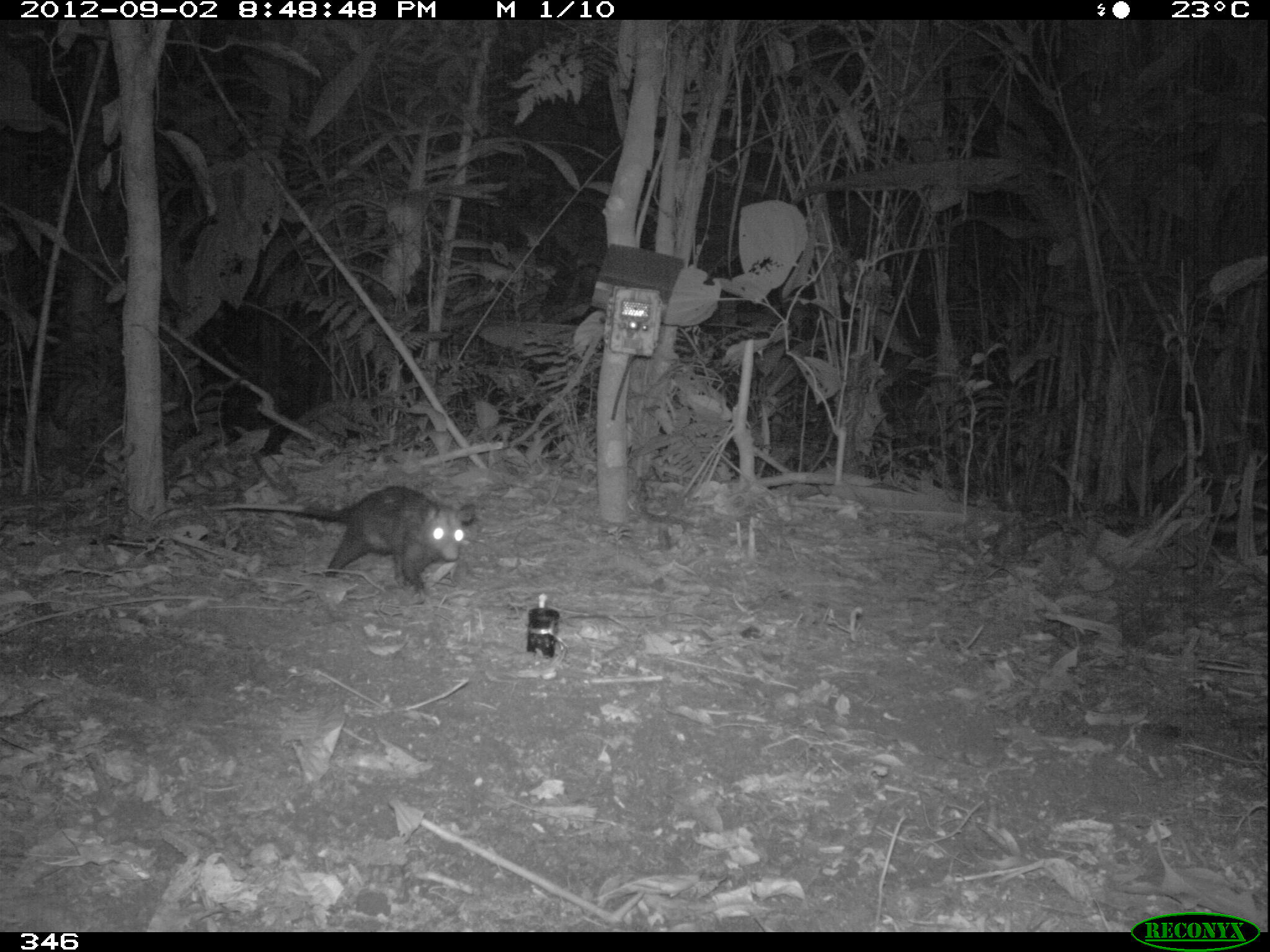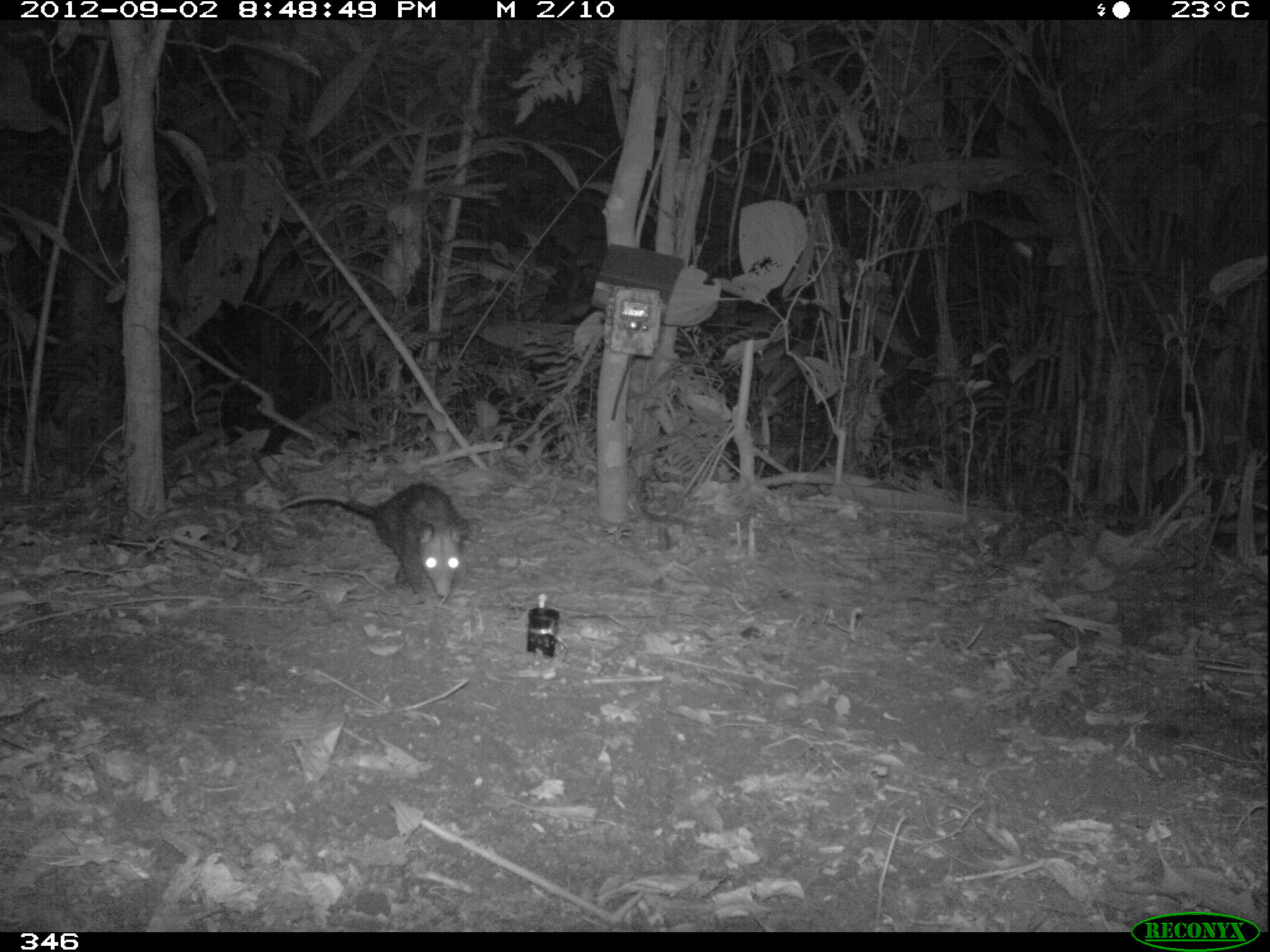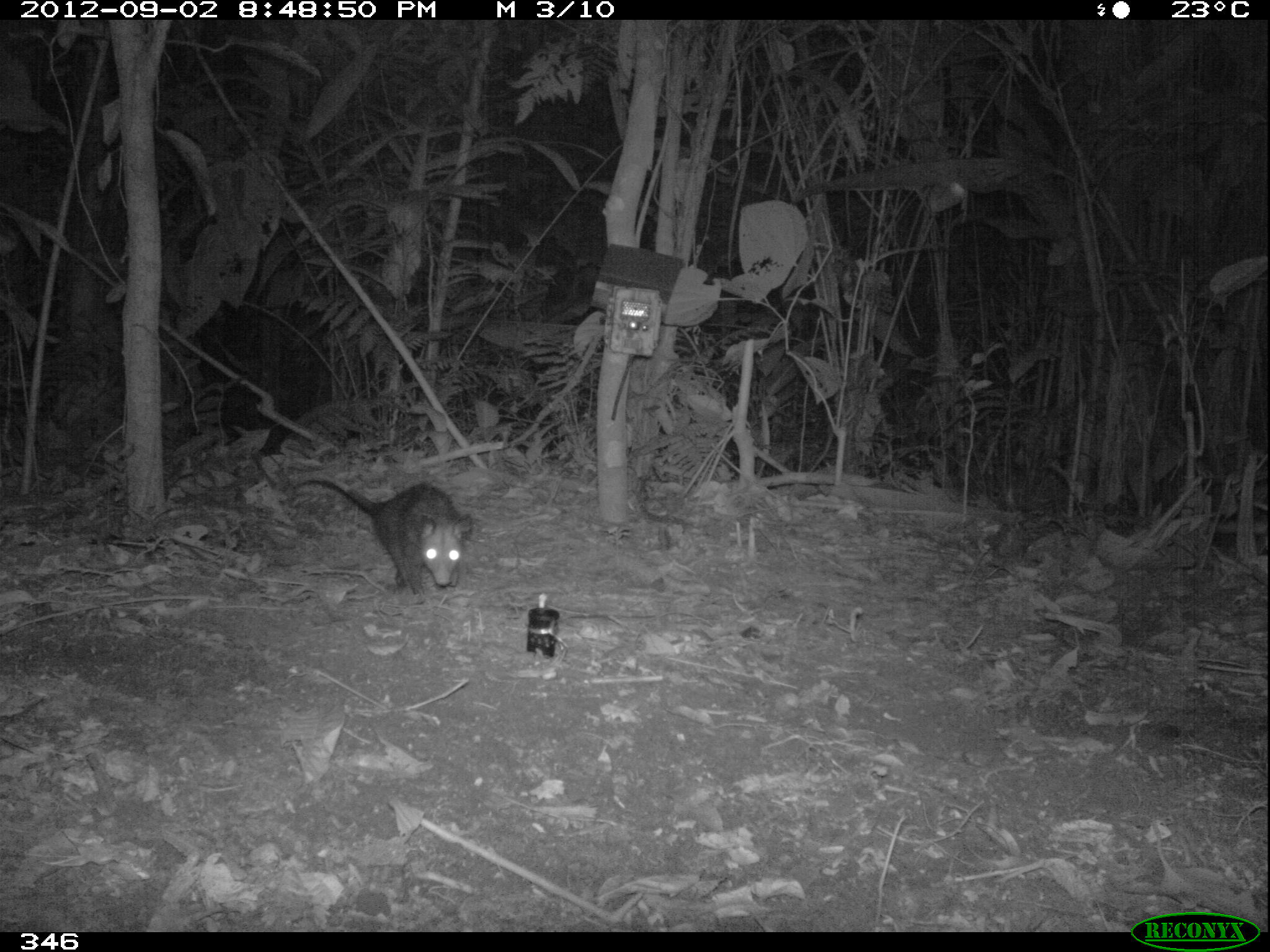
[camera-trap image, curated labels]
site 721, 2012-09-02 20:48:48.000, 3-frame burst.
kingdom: Animalia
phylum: Chordata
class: Mammalia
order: Didelphimorphia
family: Didelphidae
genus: Didelphis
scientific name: Didelphis marsupialis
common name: southern opossum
Didelphis marsupialis (southern opossum).